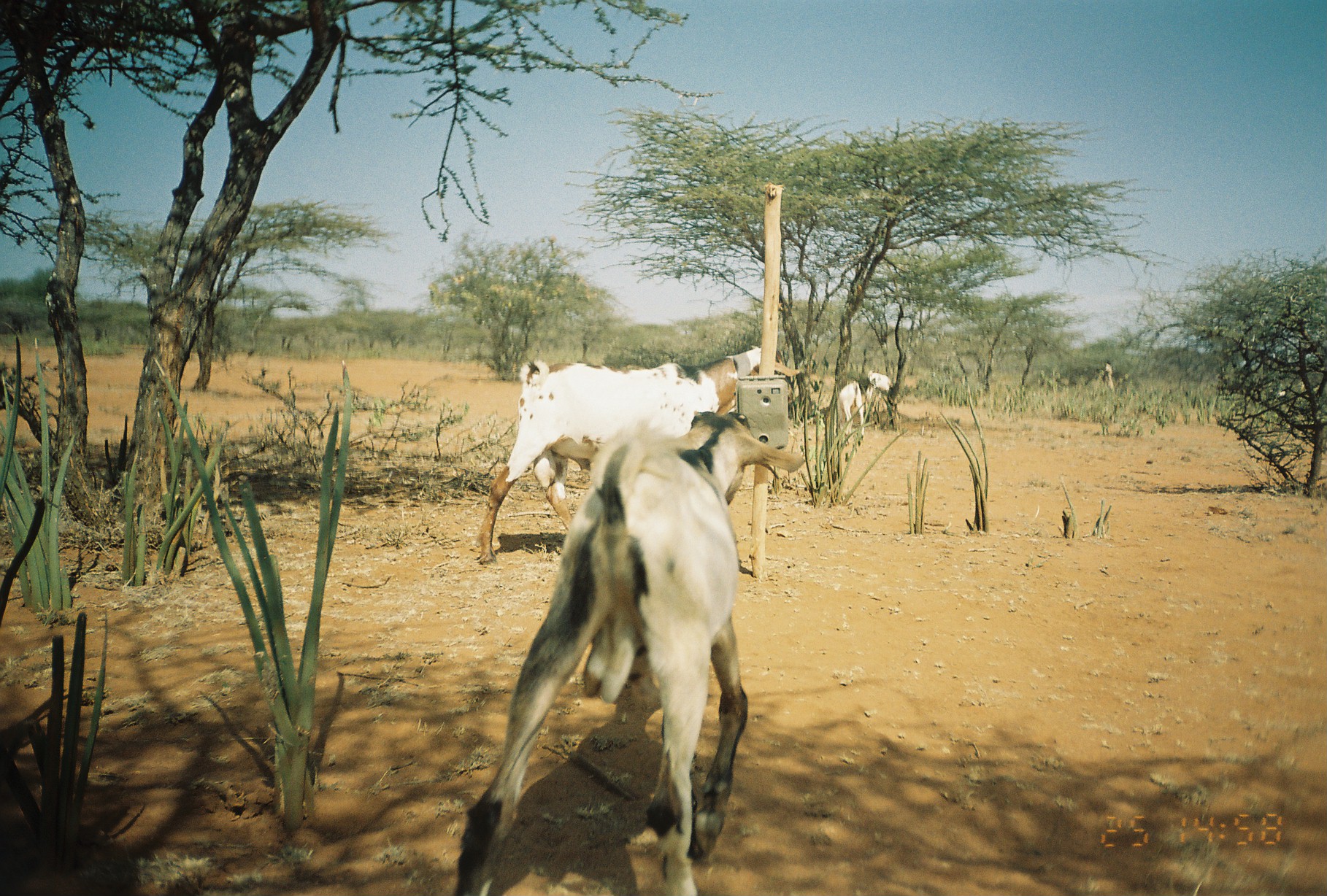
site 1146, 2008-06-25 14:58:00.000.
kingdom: Animalia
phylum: Chordata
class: Mammalia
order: Artiodactyla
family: Bovidae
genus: Capra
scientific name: Capra aegagrus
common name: wild goat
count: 5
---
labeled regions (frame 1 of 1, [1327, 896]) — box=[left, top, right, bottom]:
capra aegagrus: box=[453, 409, 802, 896]; box=[474, 343, 802, 565]; box=[836, 381, 865, 438]; box=[866, 370, 893, 403]